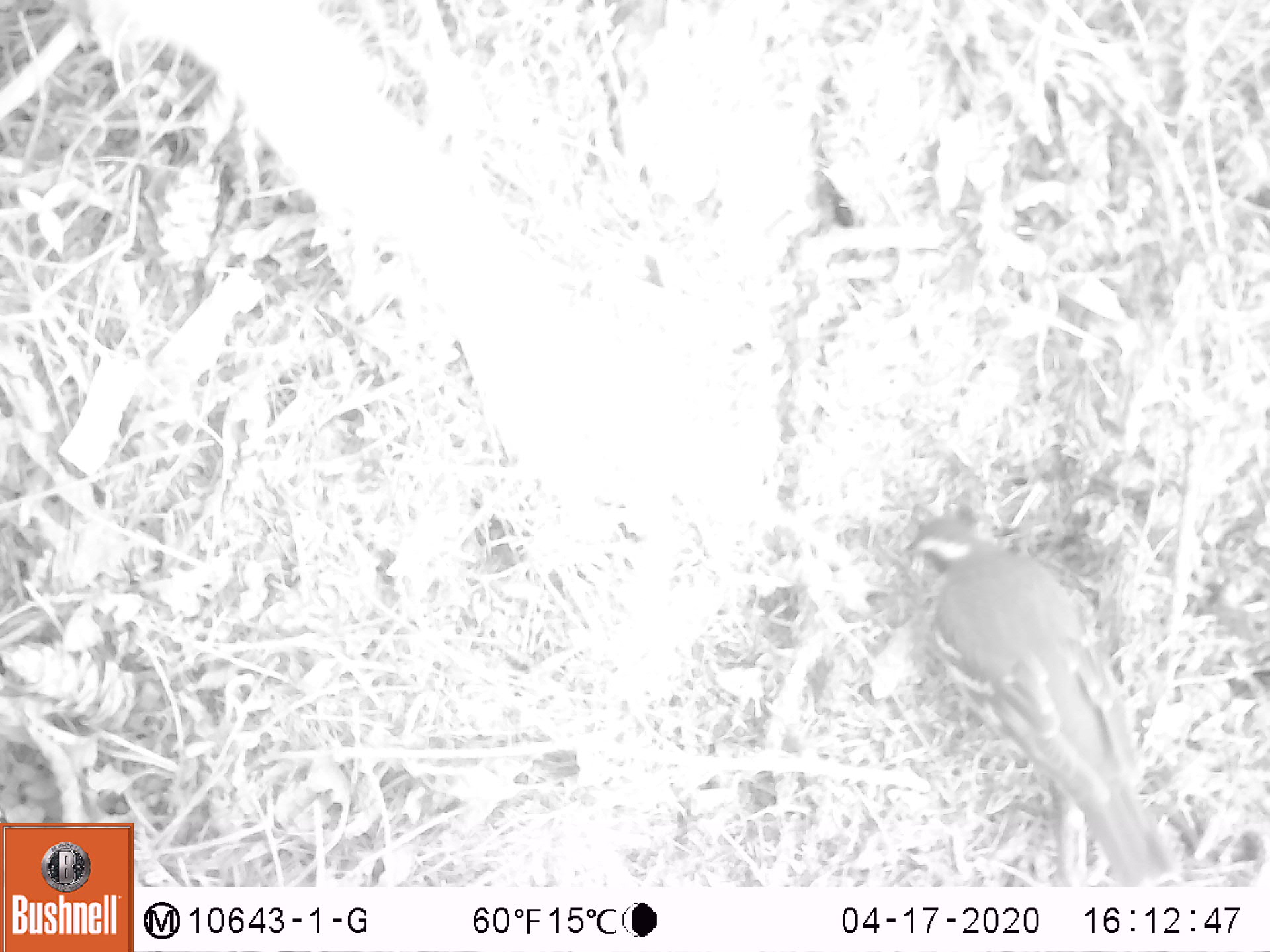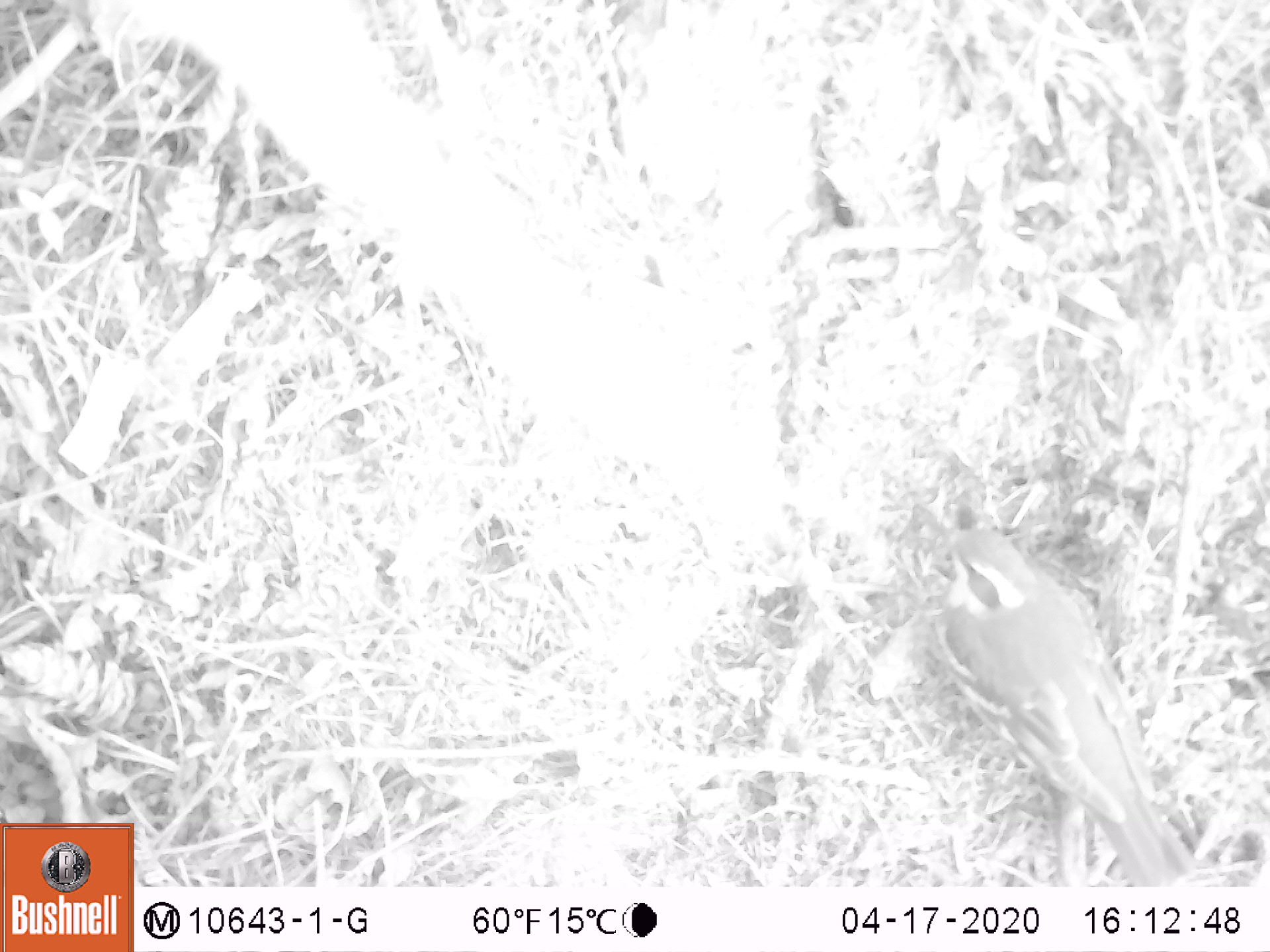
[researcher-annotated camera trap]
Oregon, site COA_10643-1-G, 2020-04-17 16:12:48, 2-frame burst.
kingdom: Animalia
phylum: Chordata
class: Aves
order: Passeriformes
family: Turdidae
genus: Ixoreus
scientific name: Ixoreus naevius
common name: varied thrush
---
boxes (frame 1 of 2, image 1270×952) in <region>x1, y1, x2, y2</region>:
varied thrush: <region>903, 515, 1173, 879</region>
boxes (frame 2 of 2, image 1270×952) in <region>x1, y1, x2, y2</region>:
varied thrush: <region>919, 501, 1189, 880</region>